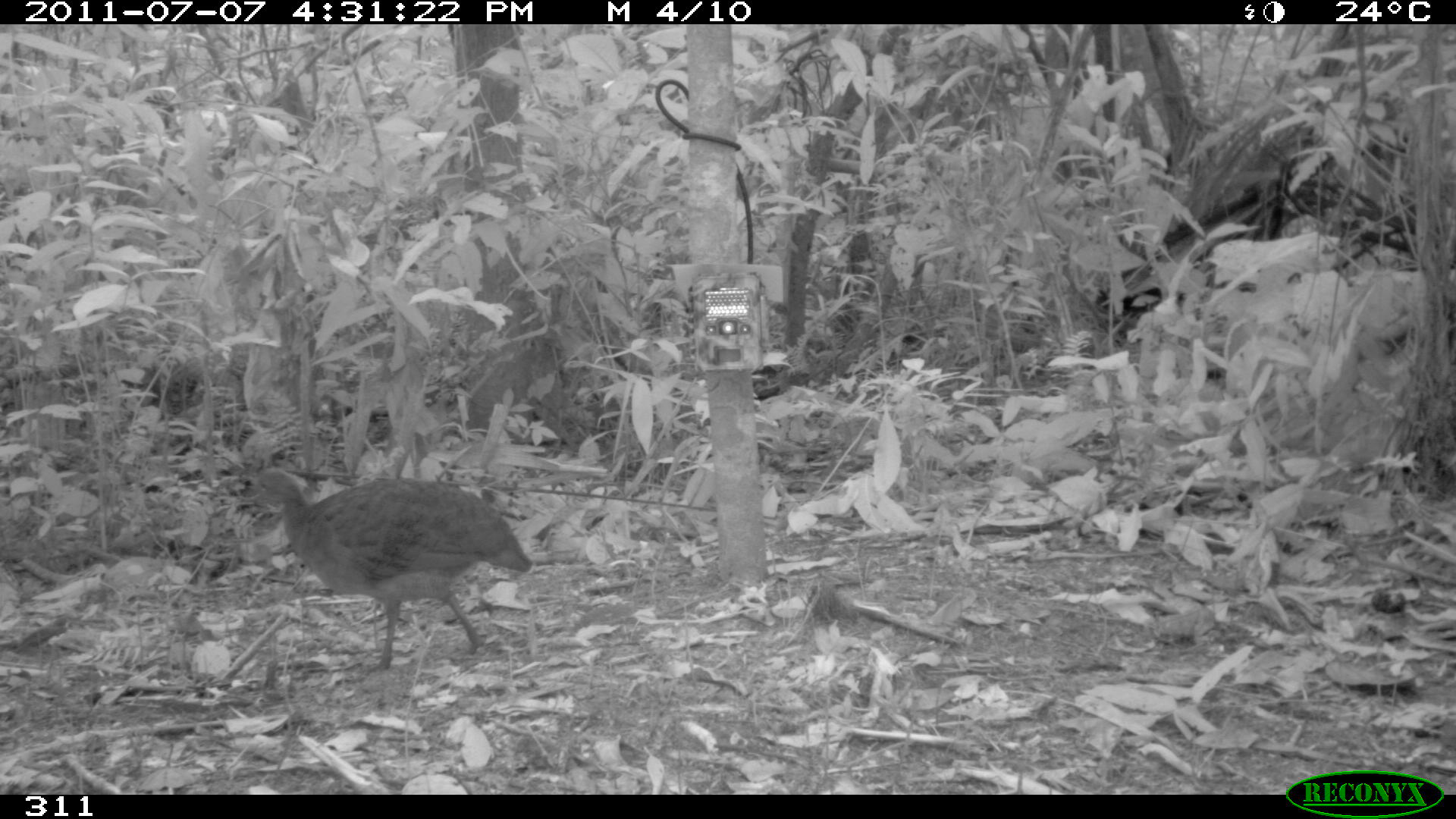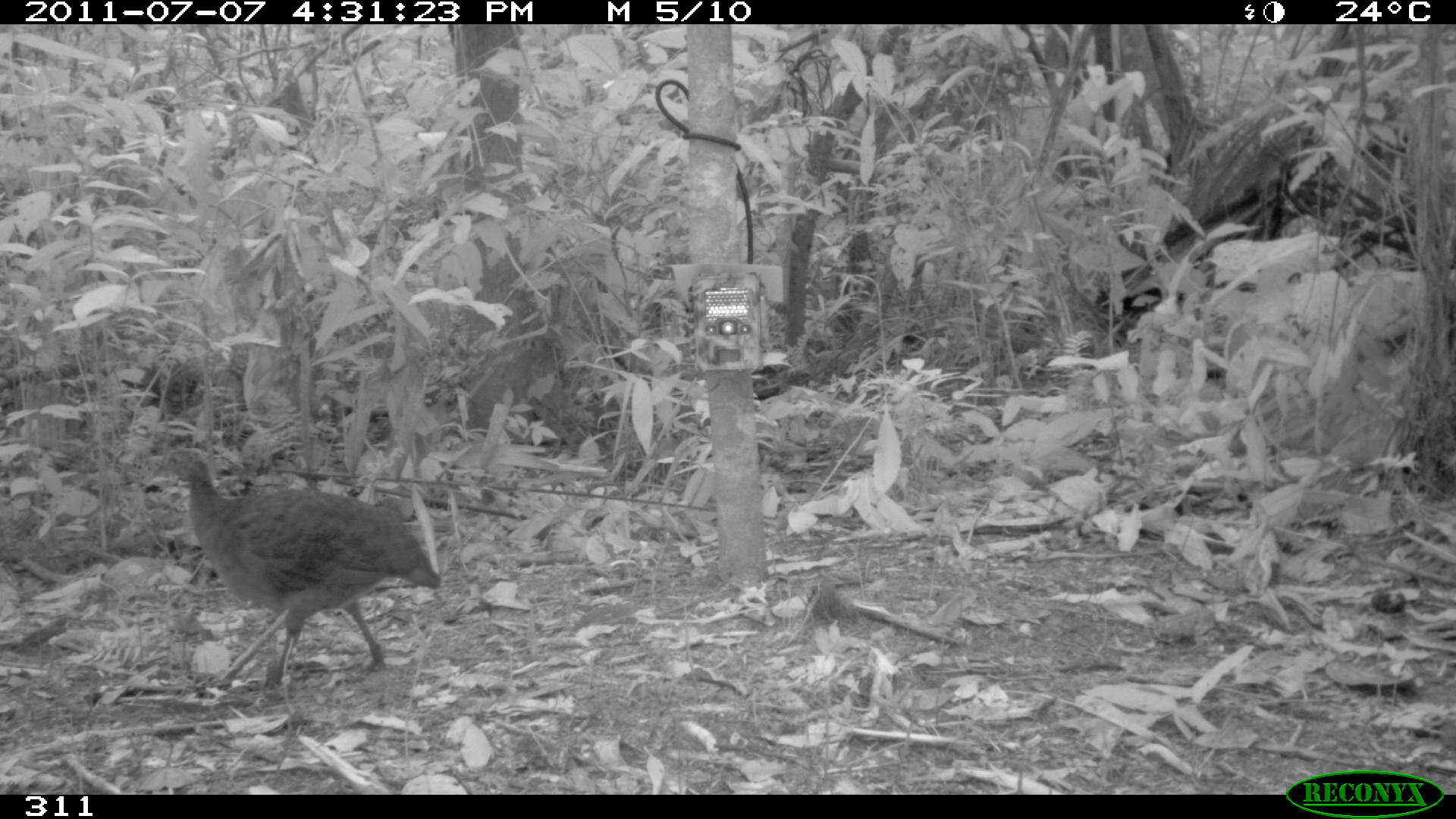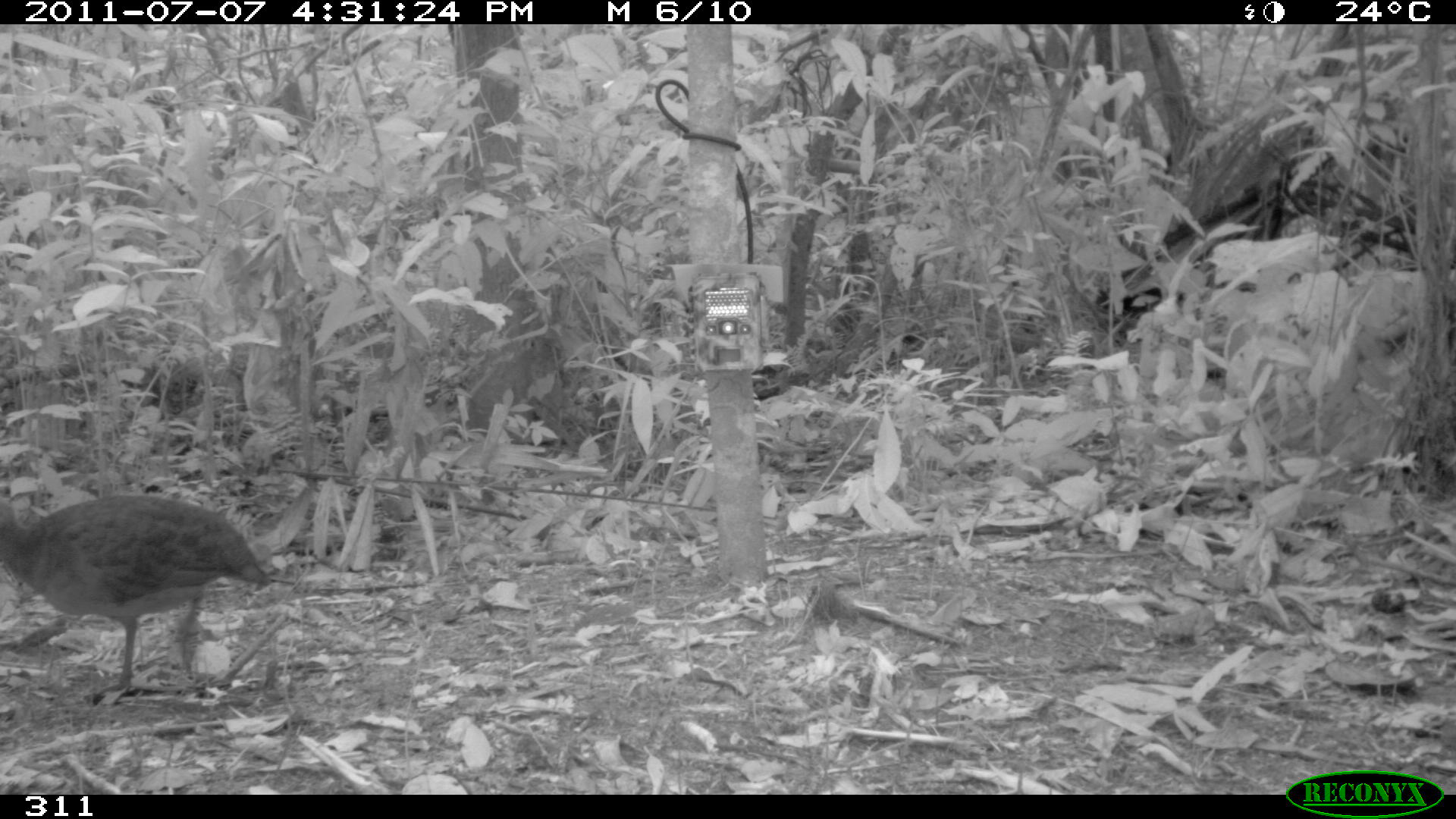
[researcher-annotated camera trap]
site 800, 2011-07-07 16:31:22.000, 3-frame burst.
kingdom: Animalia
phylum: Chordata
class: Aves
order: Galliformes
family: Phasianidae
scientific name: Phasianidae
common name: quails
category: quail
Quail (quails) (Phasianidae).